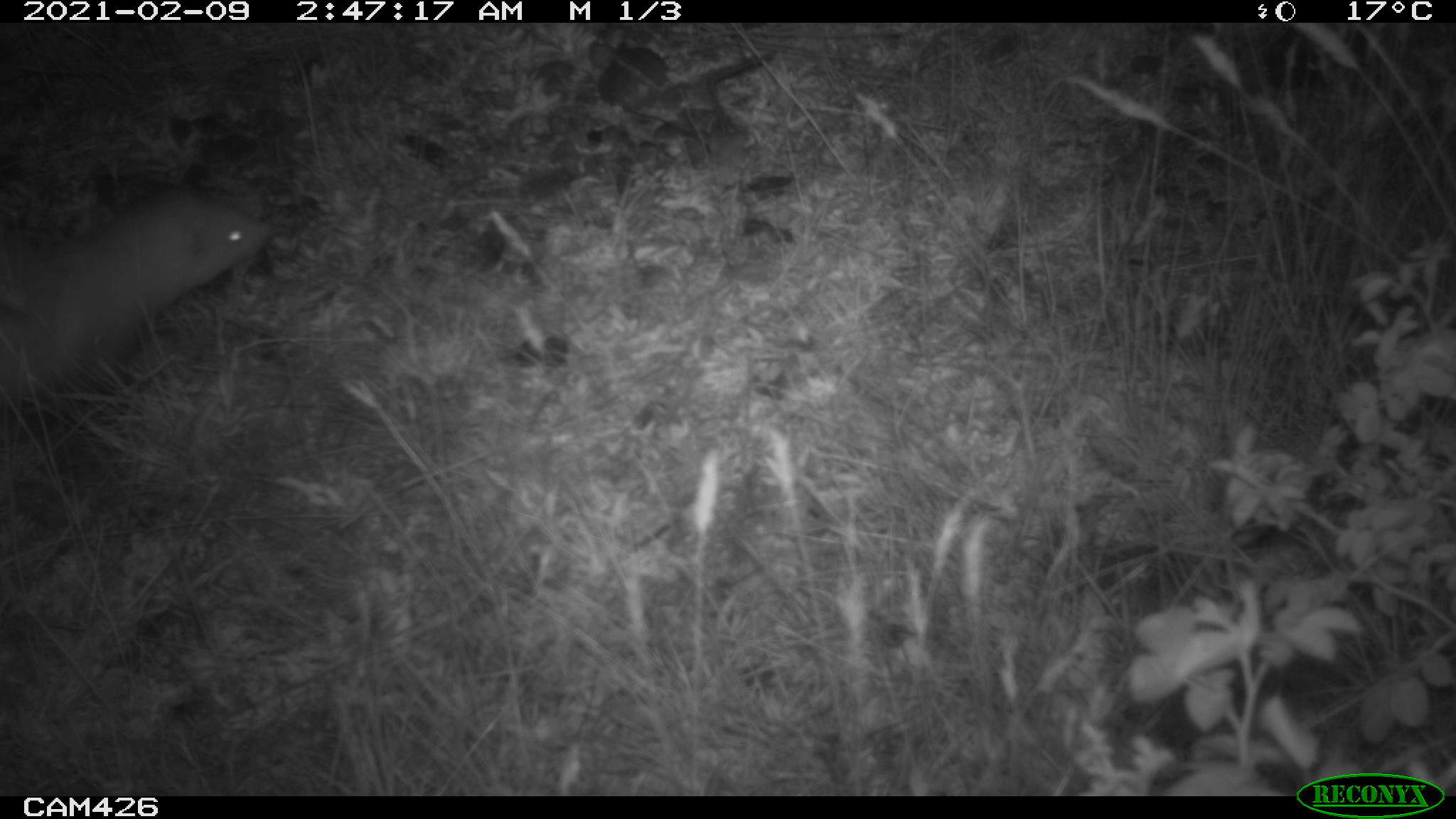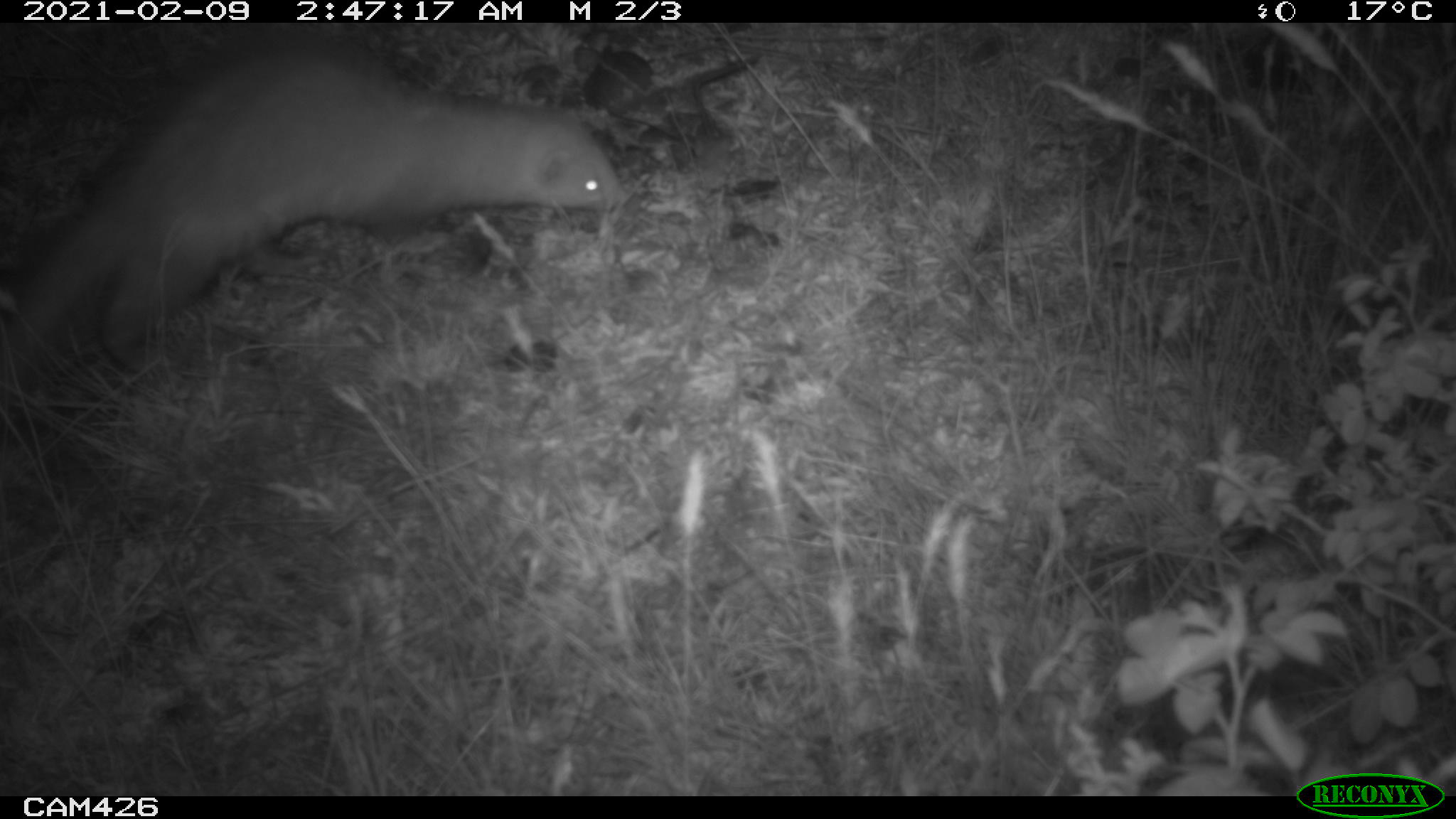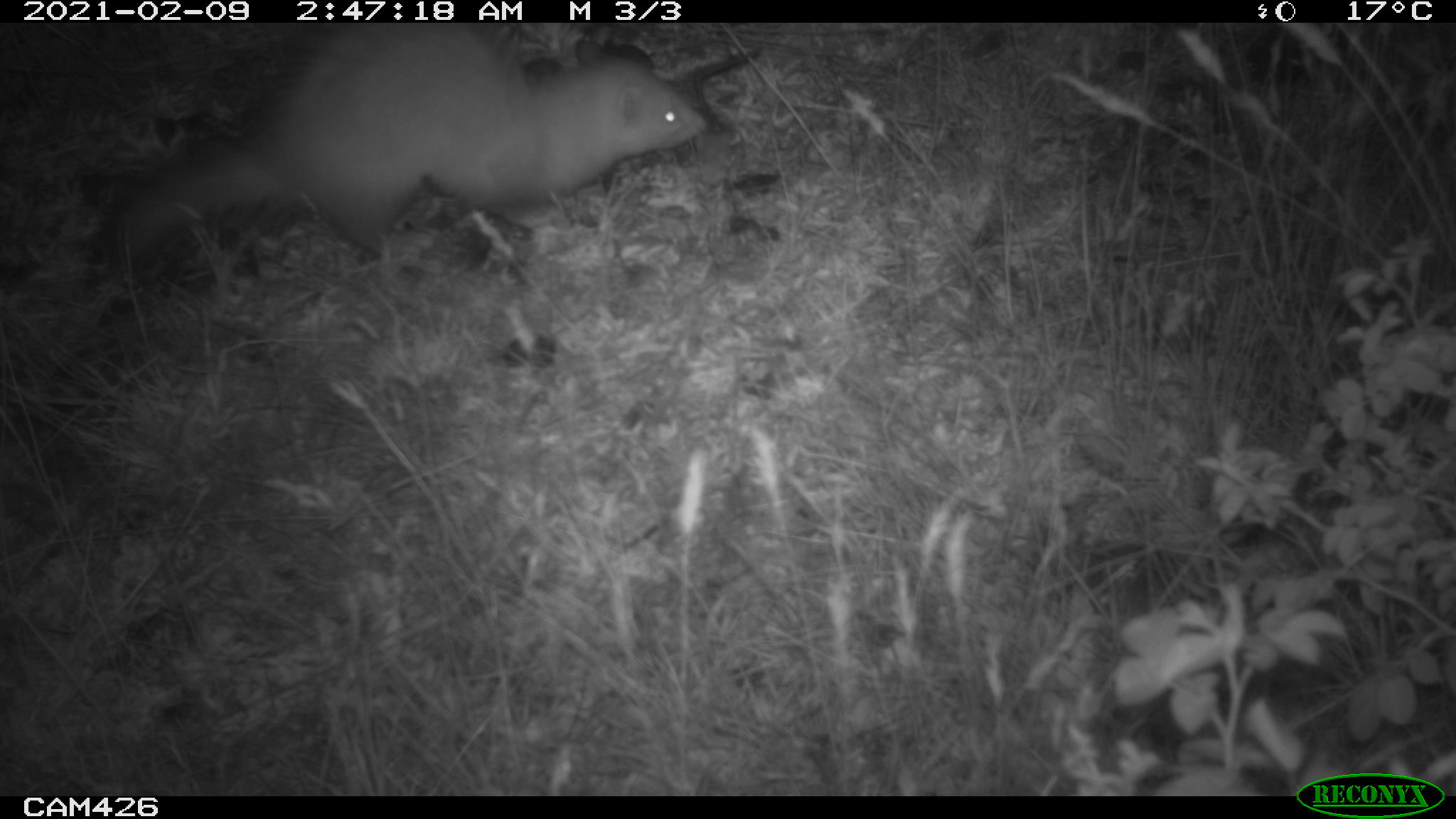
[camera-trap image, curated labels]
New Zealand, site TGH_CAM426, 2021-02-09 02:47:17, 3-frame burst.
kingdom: Animalia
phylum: Chordata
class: Mammalia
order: Carnivora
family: Mustelidae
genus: Mustela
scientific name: Mustela furo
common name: ferret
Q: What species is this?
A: Ferret (Mustela furo).